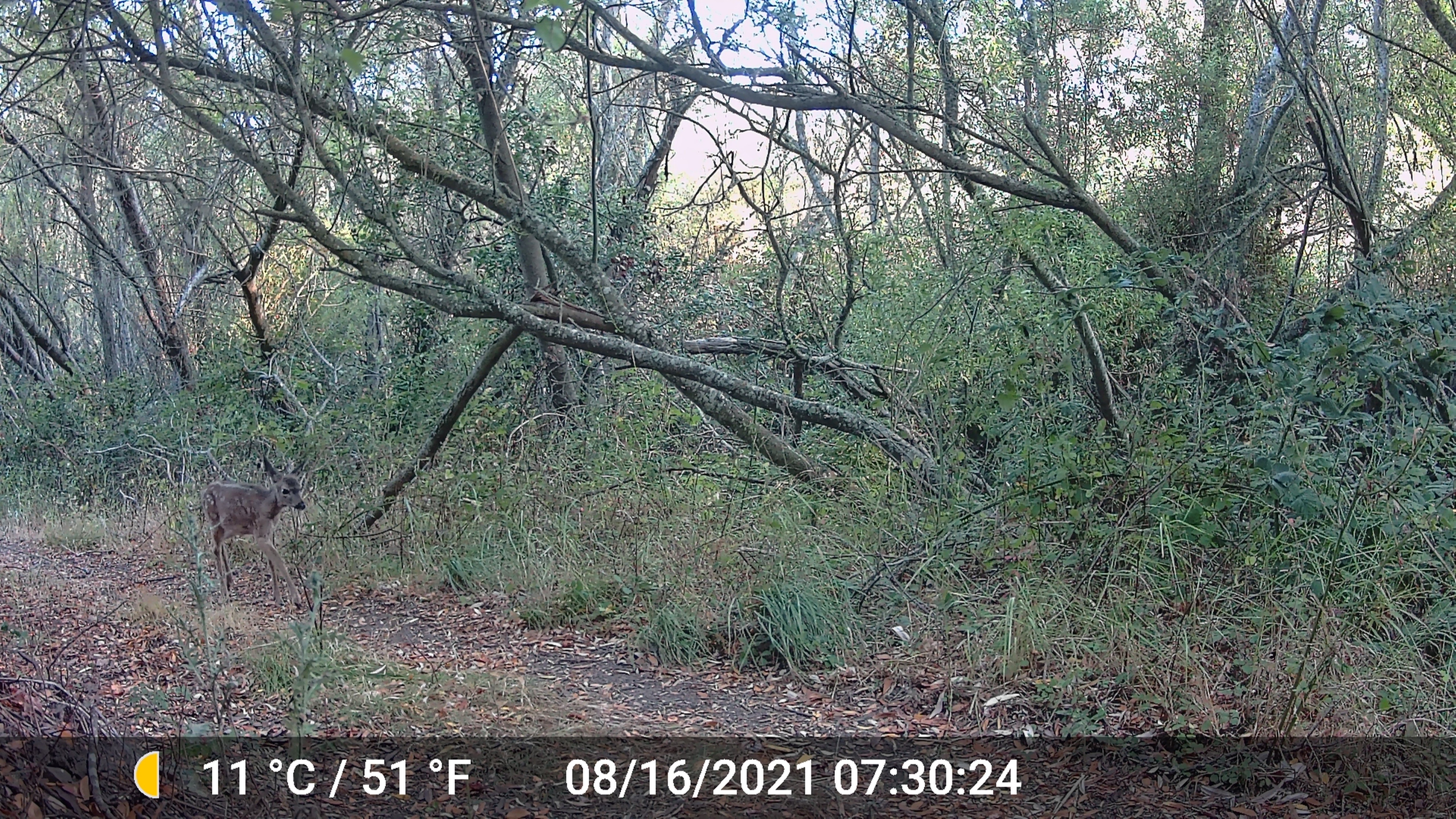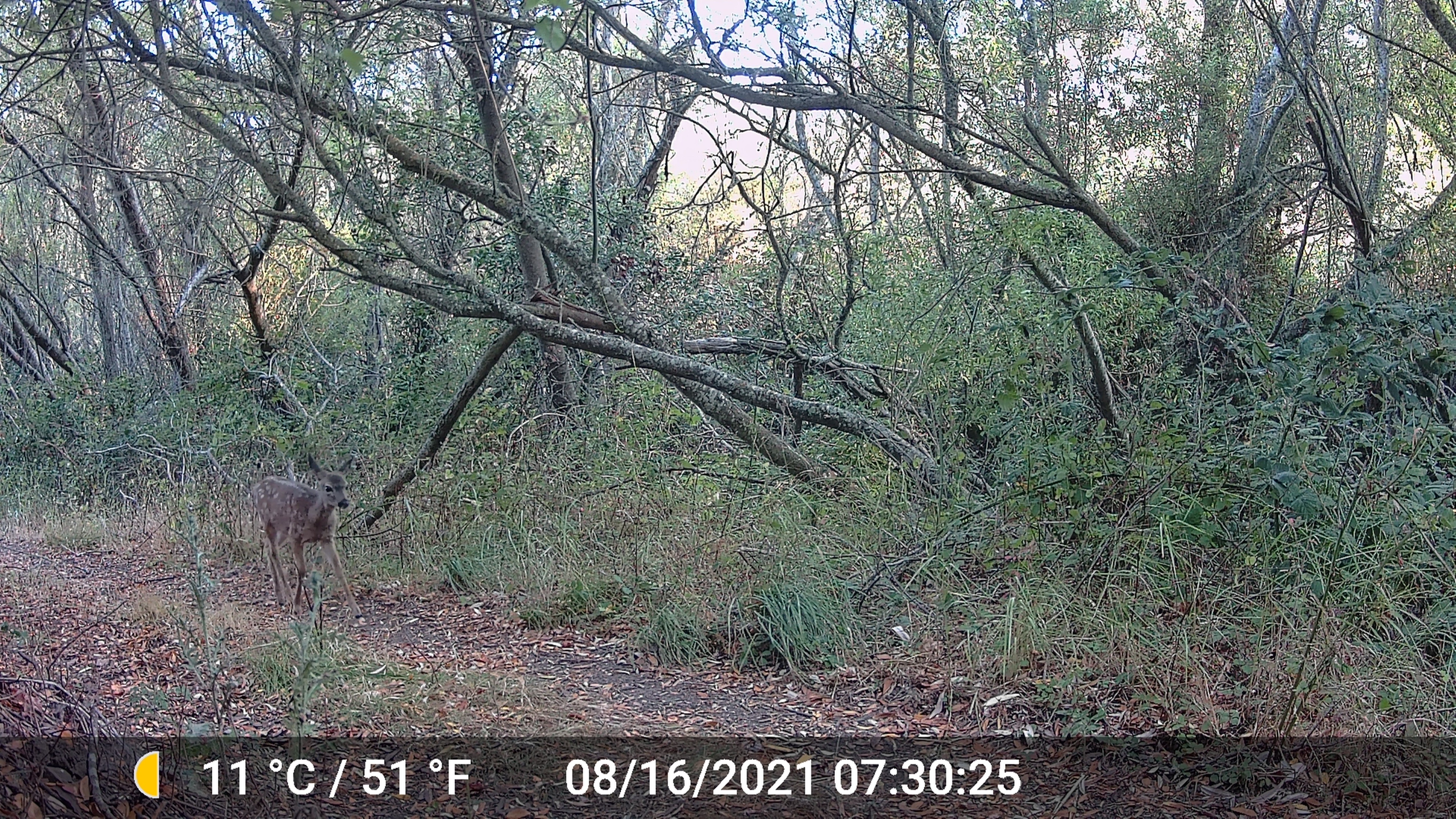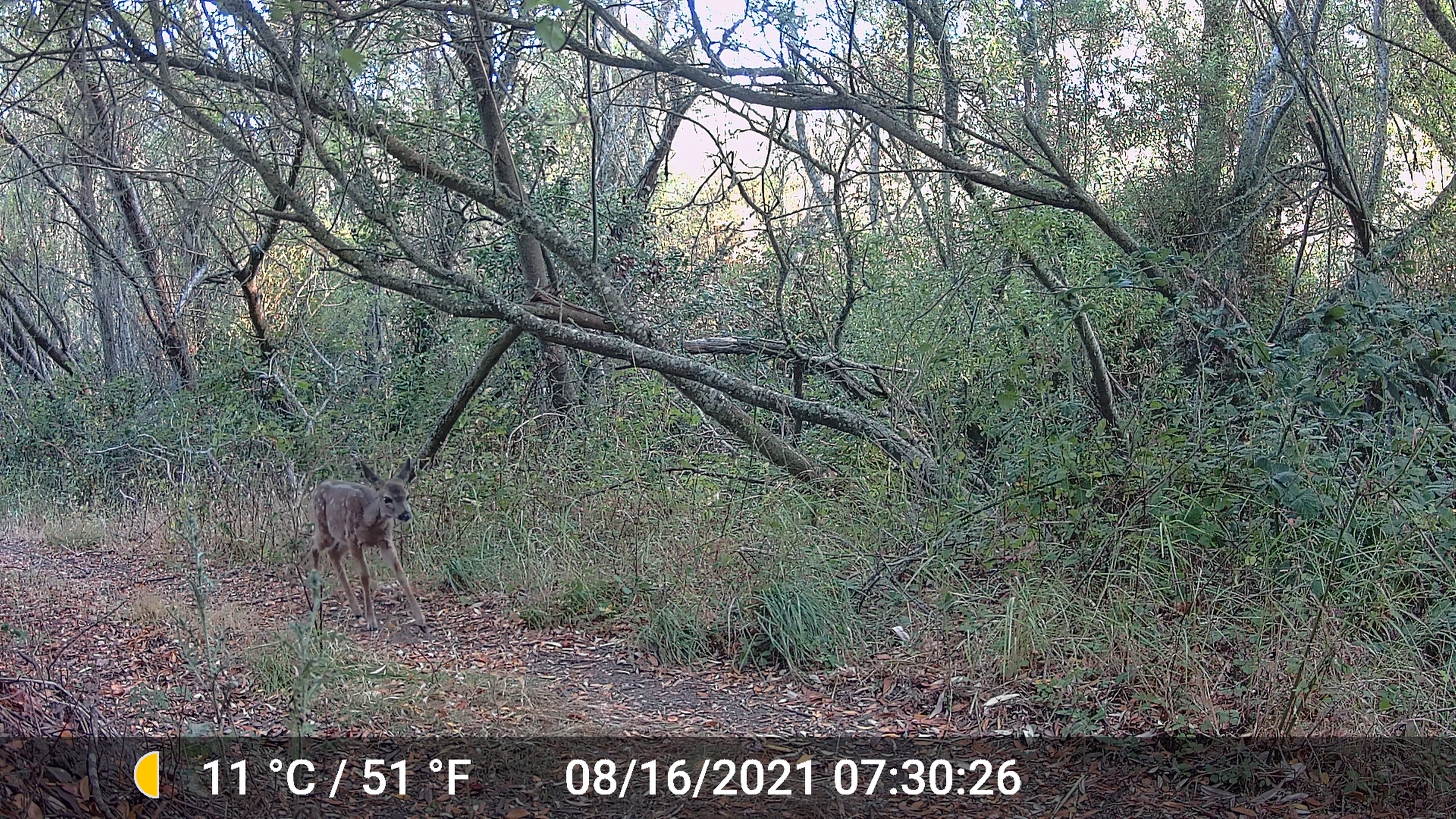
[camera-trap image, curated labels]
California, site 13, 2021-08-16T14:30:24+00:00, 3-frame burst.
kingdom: Animalia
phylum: Chordata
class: Mammalia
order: Artiodactyla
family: Cervidae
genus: Odocoileus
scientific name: Odocoileus hemionus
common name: mule deer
Mule deer (Odocoileus hemionus).